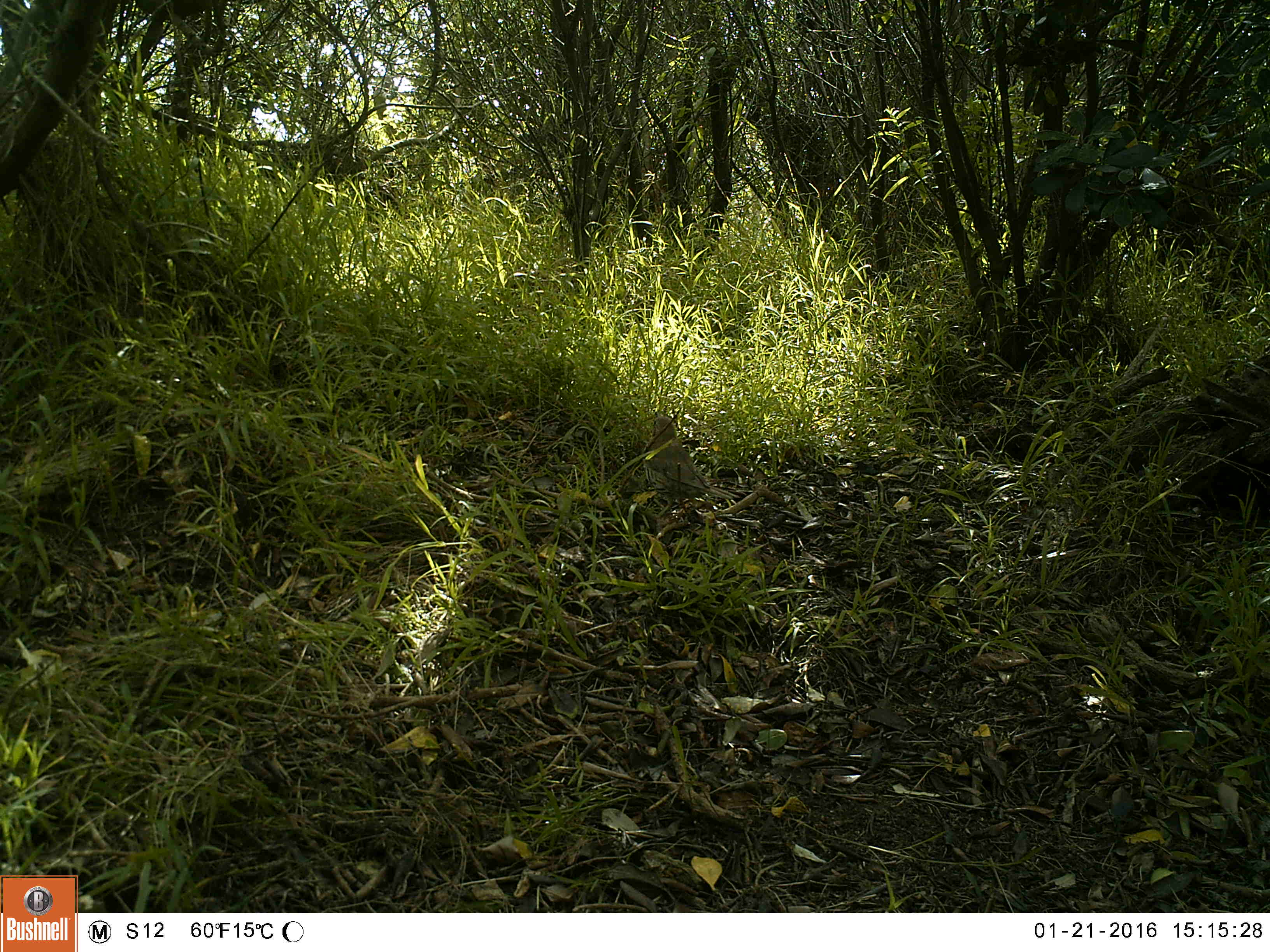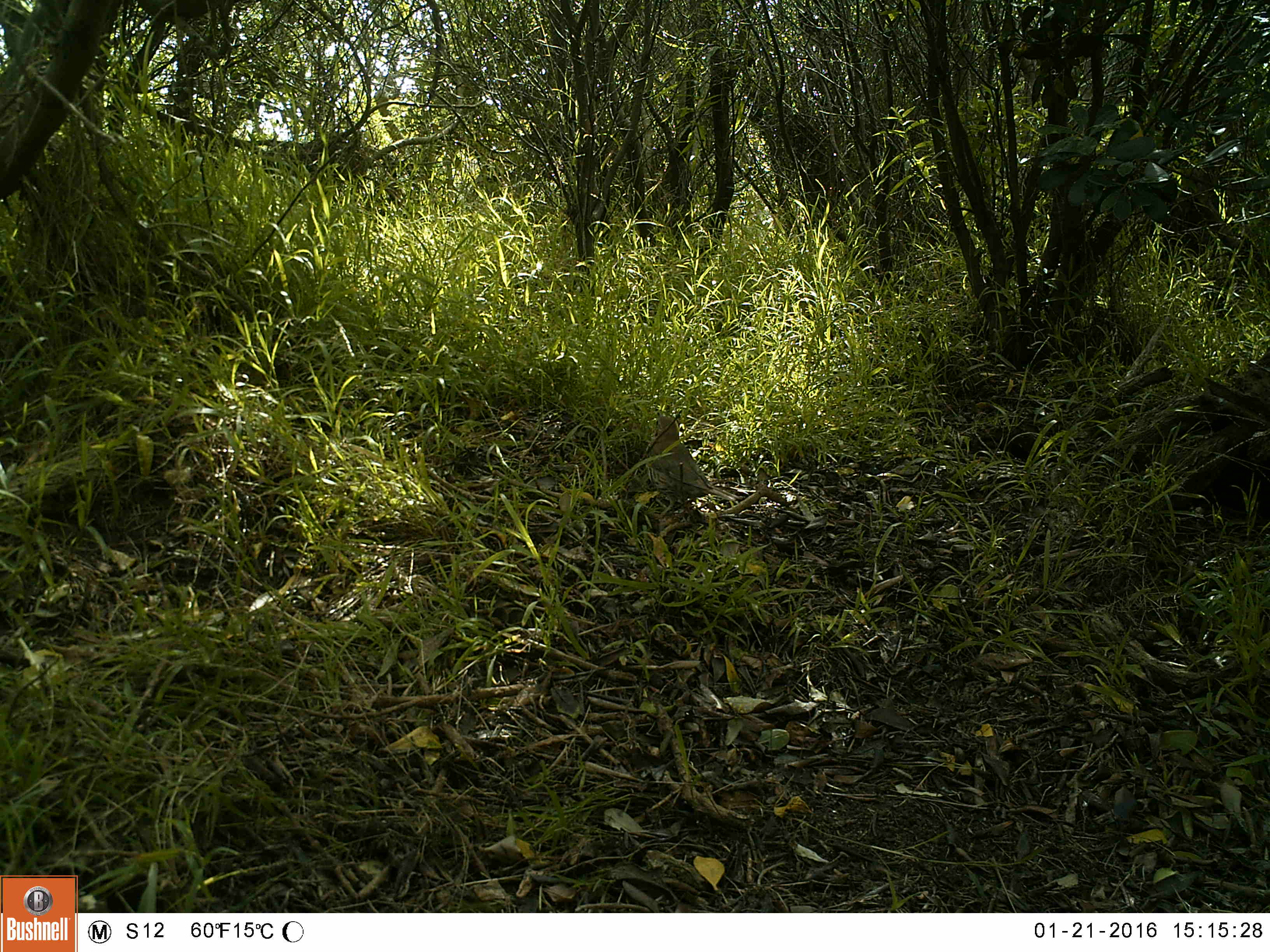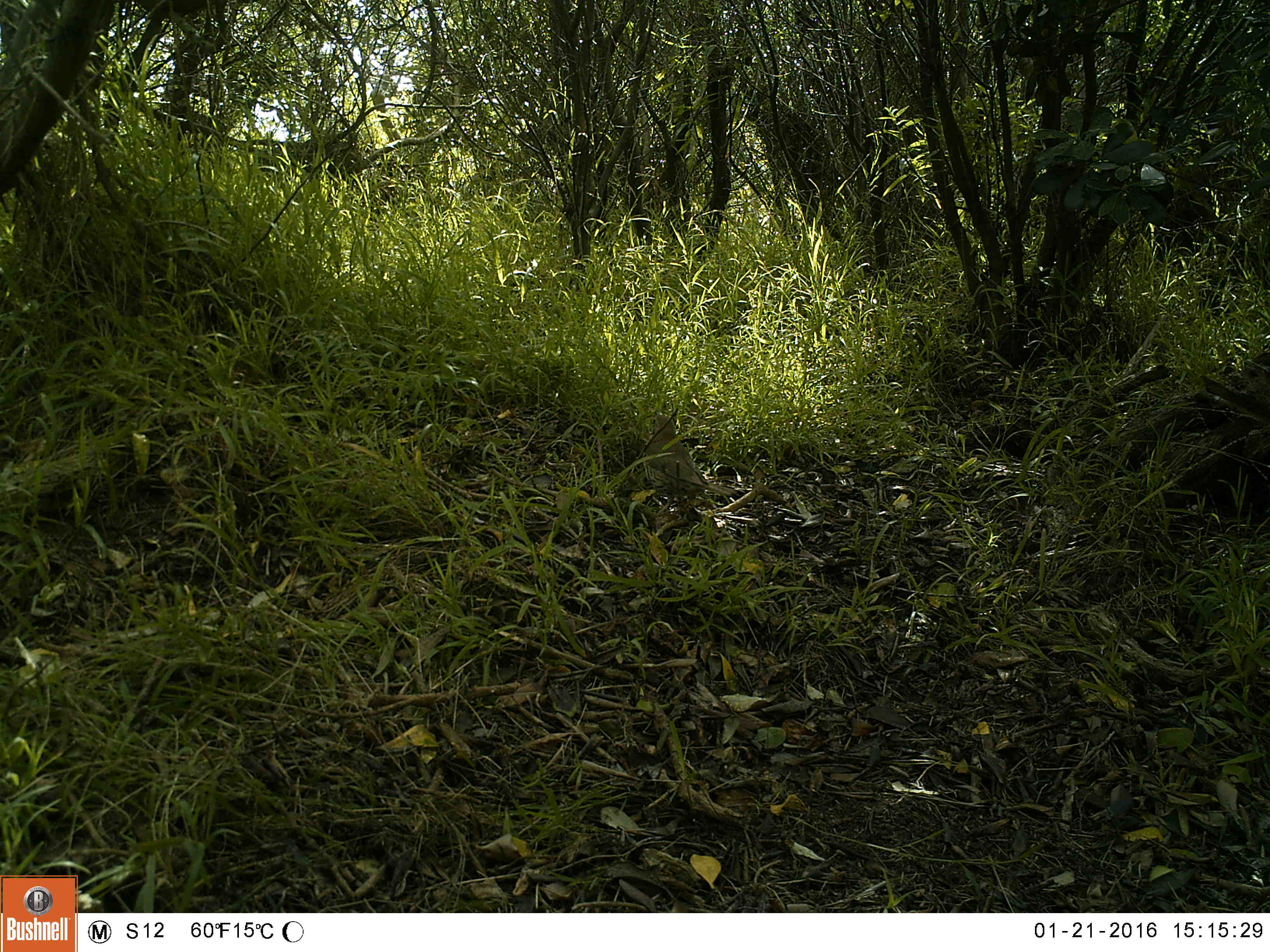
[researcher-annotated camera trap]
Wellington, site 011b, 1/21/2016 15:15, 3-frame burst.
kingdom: Animalia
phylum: Chordata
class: Aves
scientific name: Aves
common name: bird